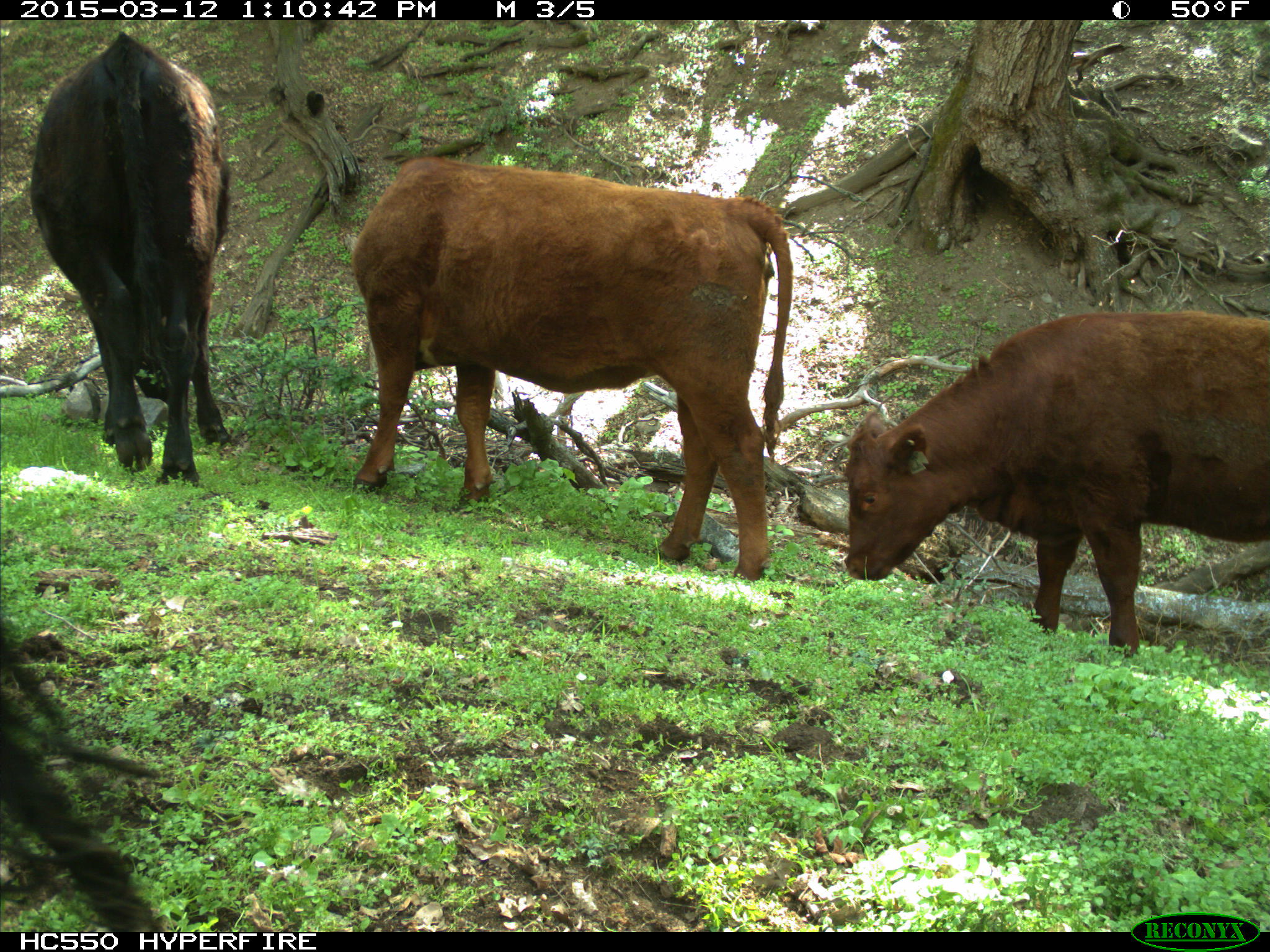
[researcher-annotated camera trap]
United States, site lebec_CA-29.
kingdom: Animalia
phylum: Chordata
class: Mammalia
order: Artiodactyla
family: Bovidae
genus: Bos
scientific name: Bos taurus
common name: domestic cow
Bos taurus (domestic cow).